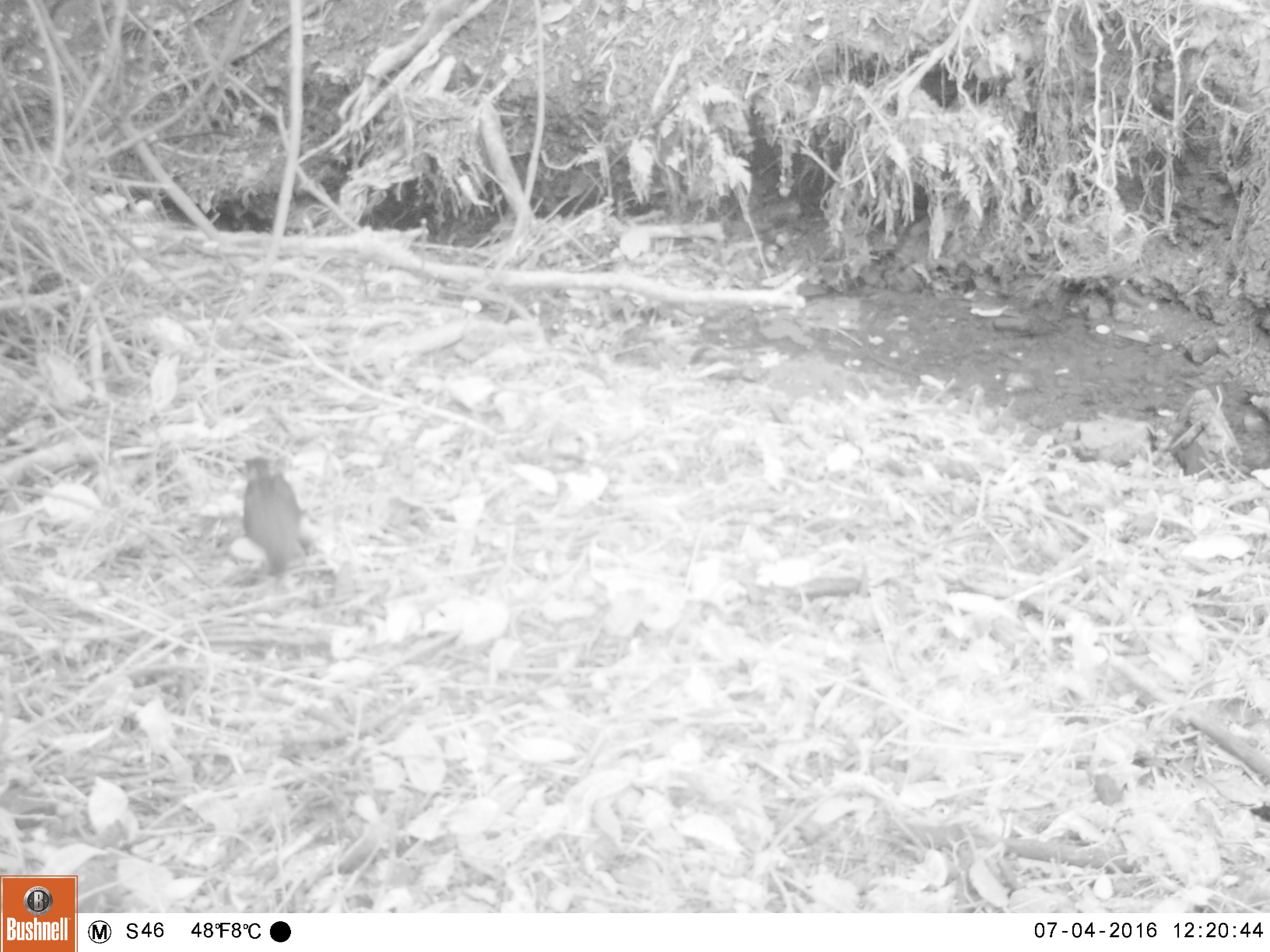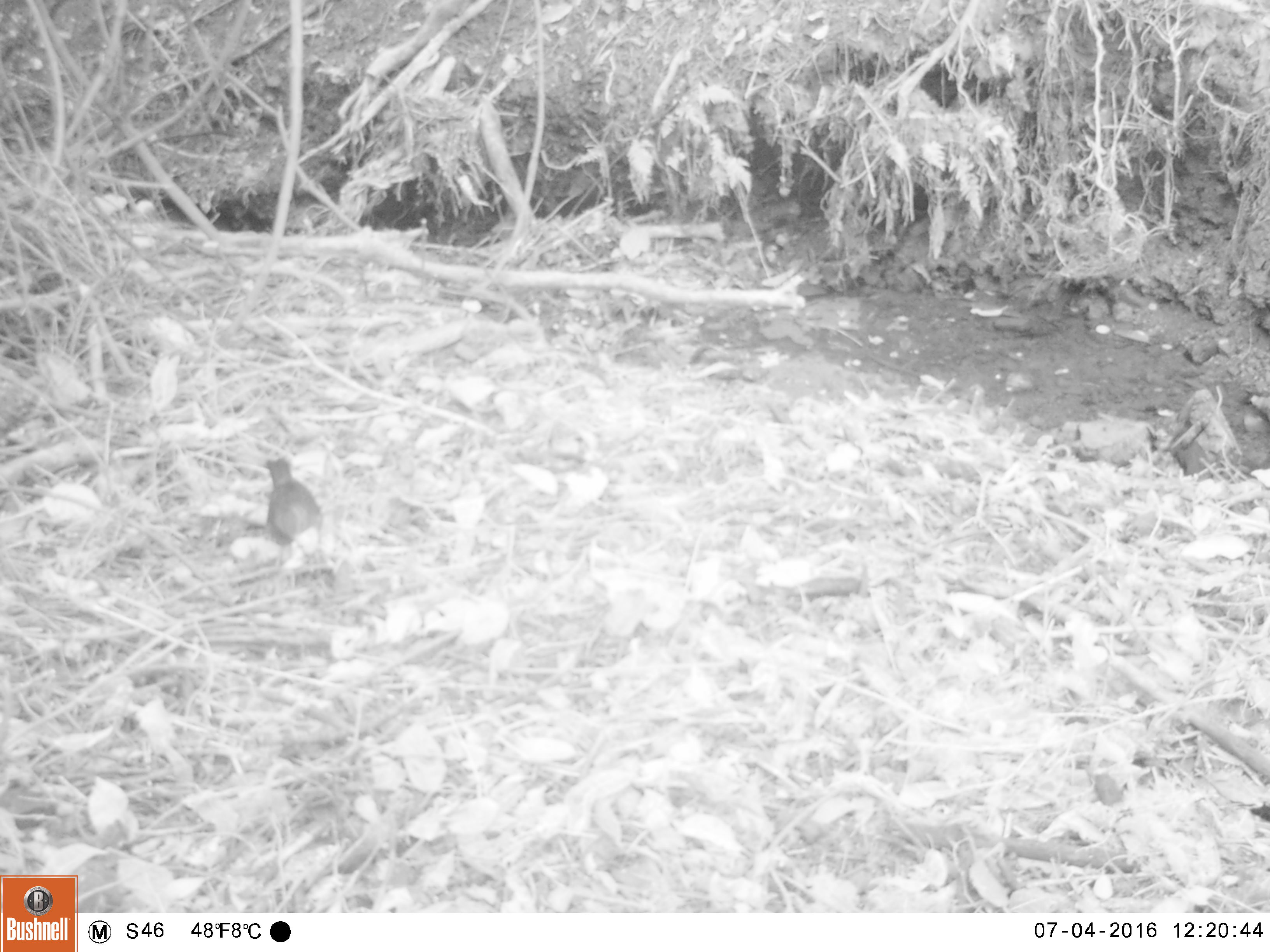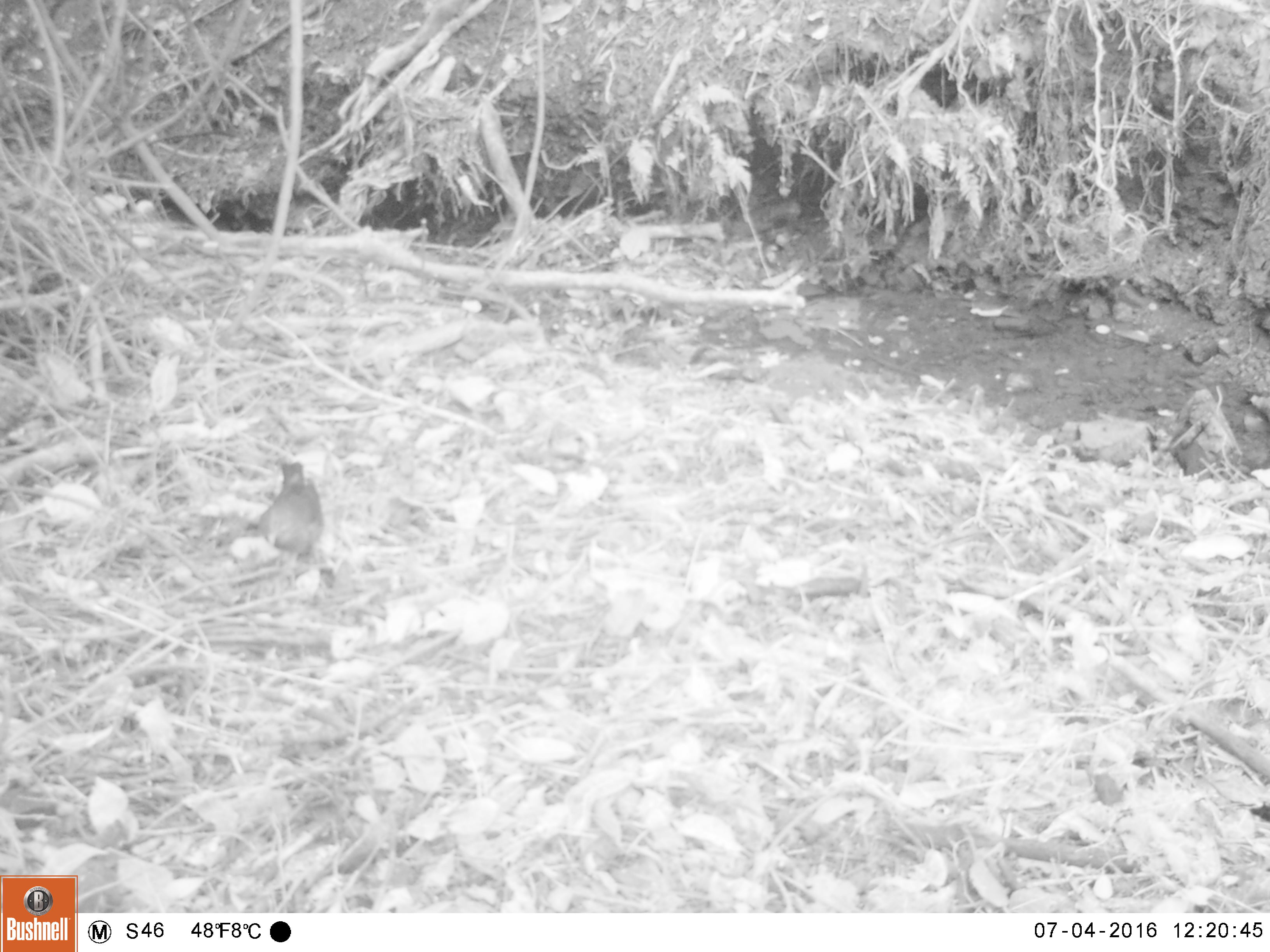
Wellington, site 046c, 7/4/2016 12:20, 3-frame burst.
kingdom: Animalia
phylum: Chordata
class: Aves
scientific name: Aves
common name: bird